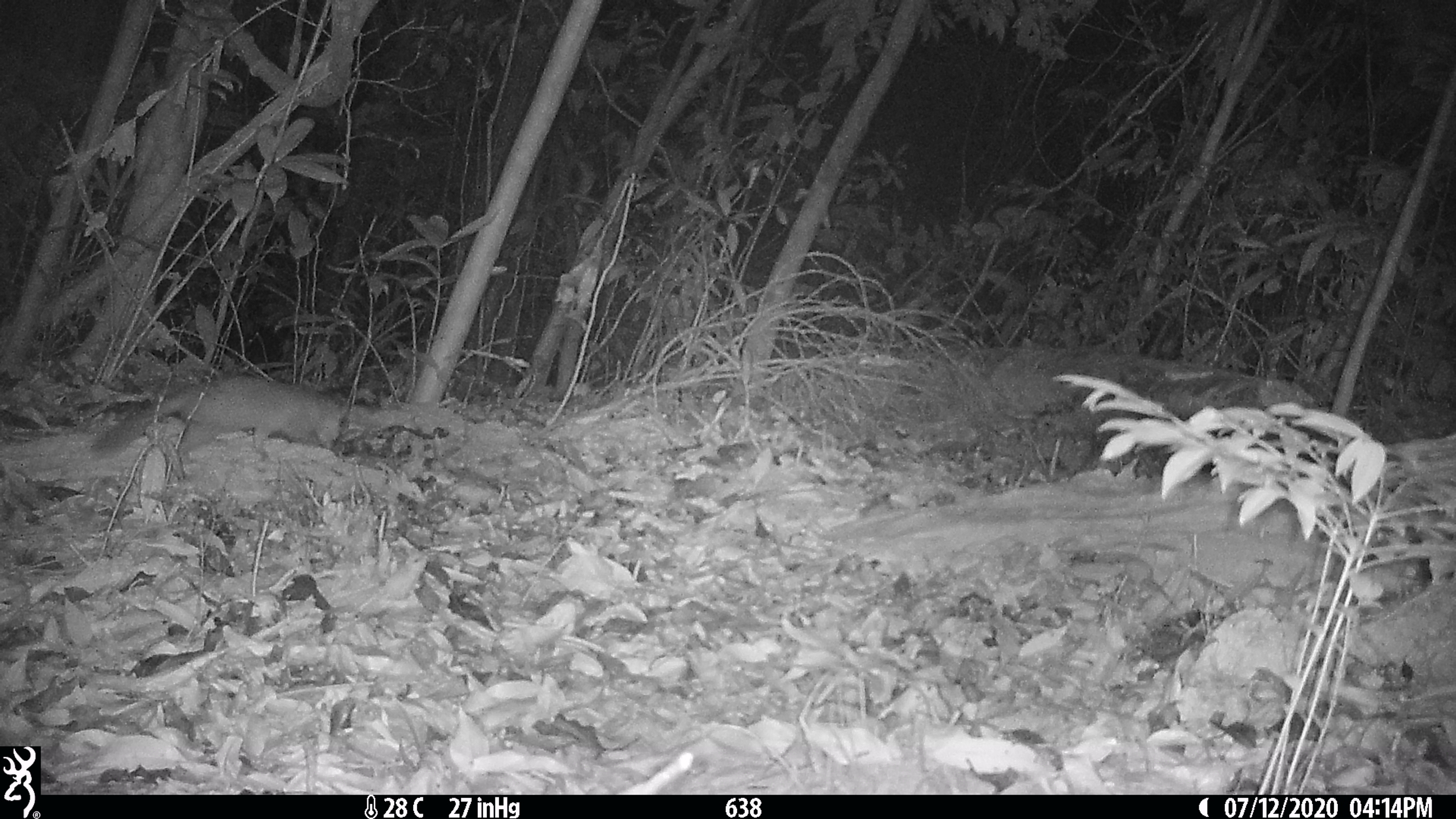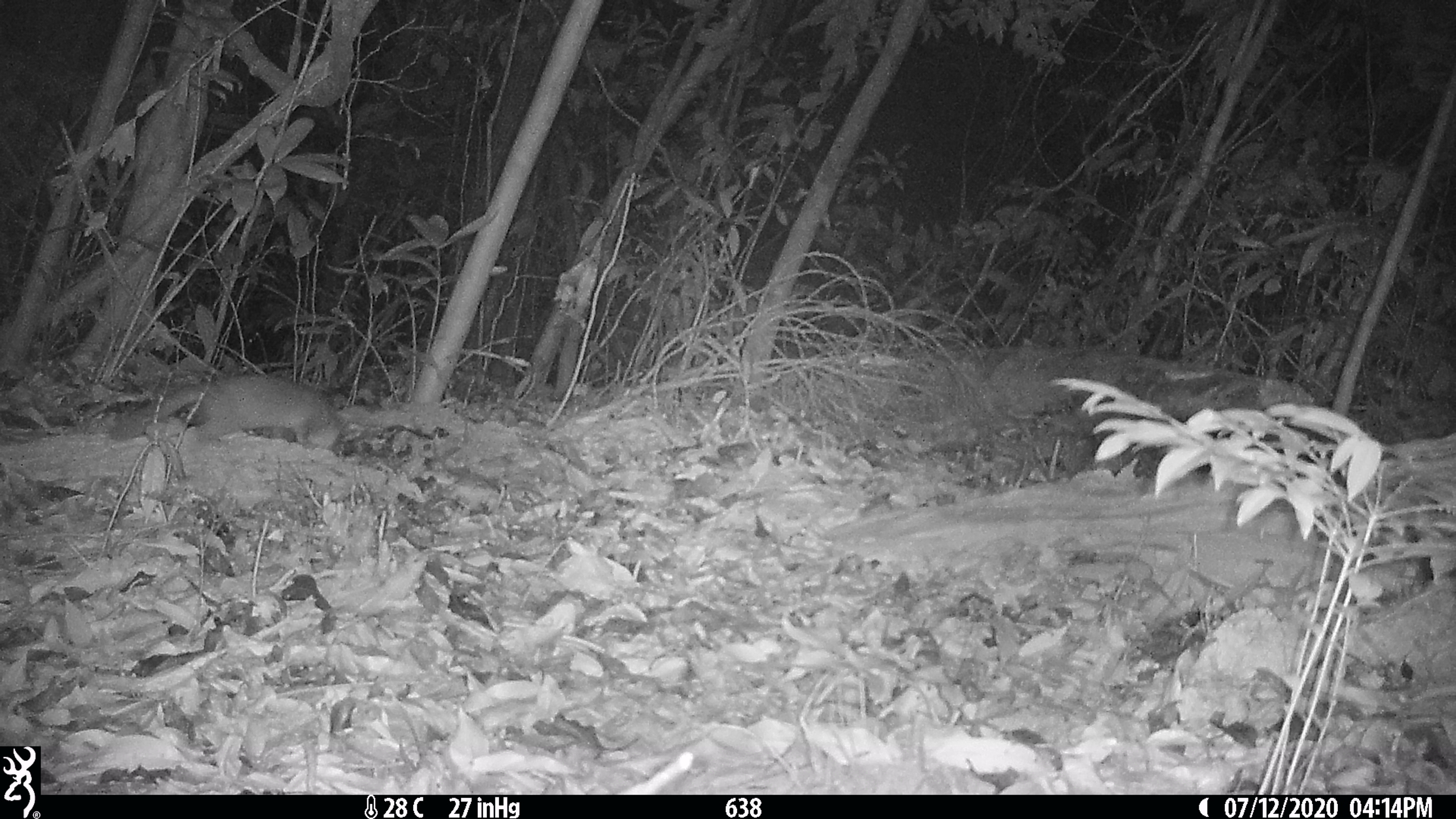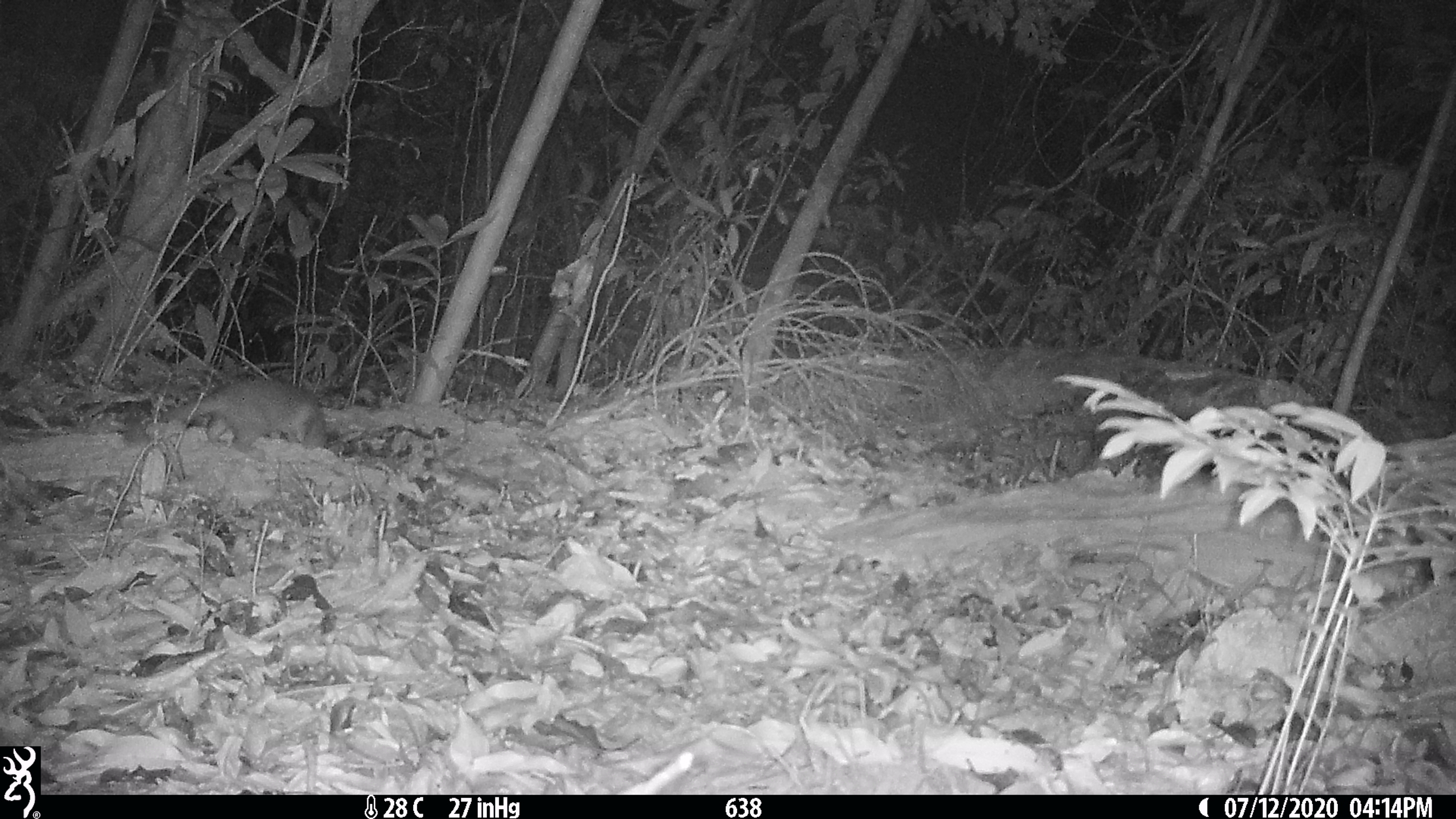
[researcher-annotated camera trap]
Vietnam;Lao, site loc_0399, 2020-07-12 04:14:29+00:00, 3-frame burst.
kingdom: Animalia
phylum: Chordata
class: Mammalia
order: Carnivora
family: Mustelidae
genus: Melogale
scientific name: Melogale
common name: ferret badger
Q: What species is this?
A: Ferret badger (Melogale).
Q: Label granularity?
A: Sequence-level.